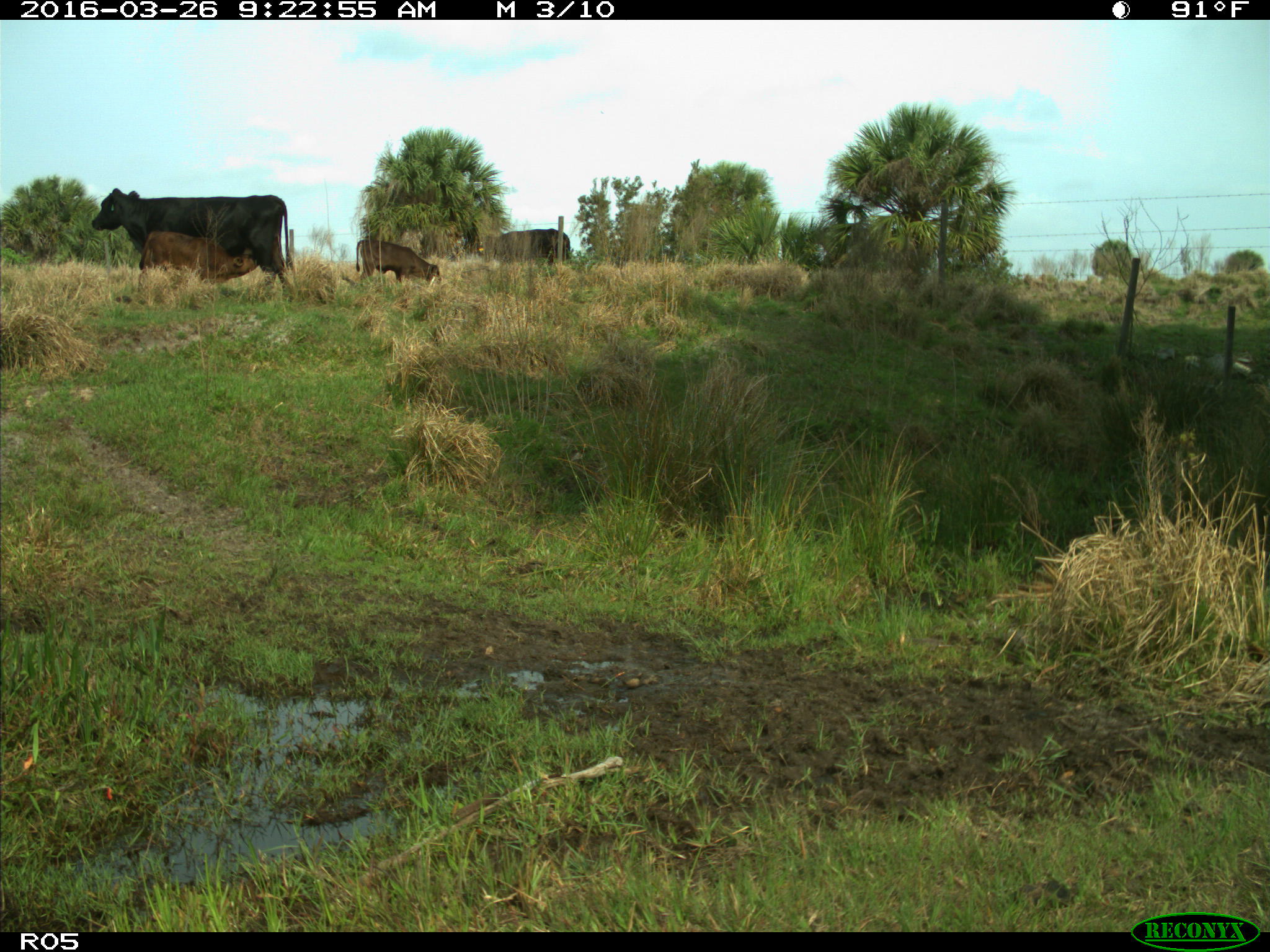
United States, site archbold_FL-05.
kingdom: Animalia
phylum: Chordata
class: Mammalia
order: Artiodactyla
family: Bovidae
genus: Bos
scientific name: Bos taurus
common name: domestic cow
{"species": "Bos taurus (domestic cow)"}